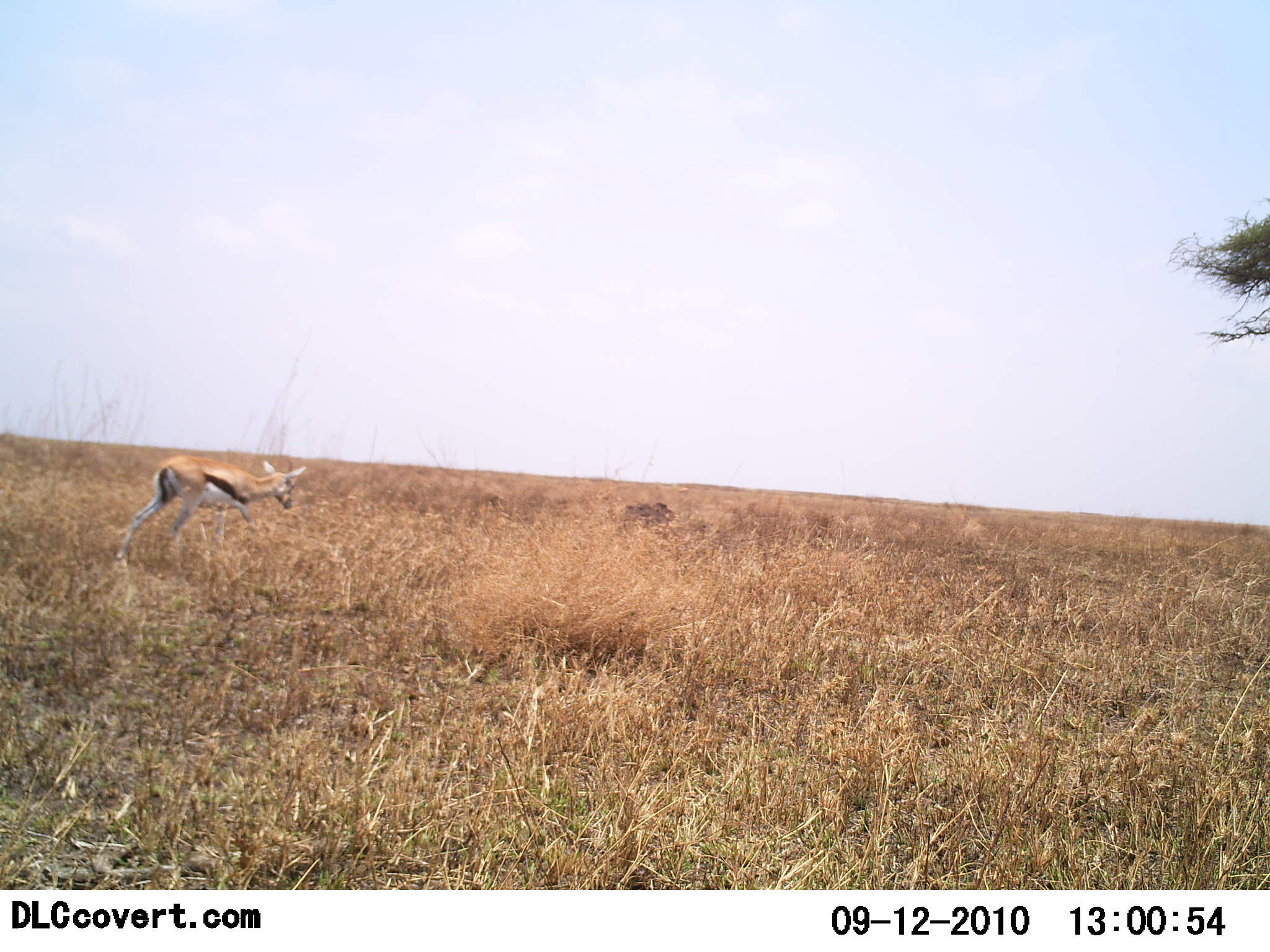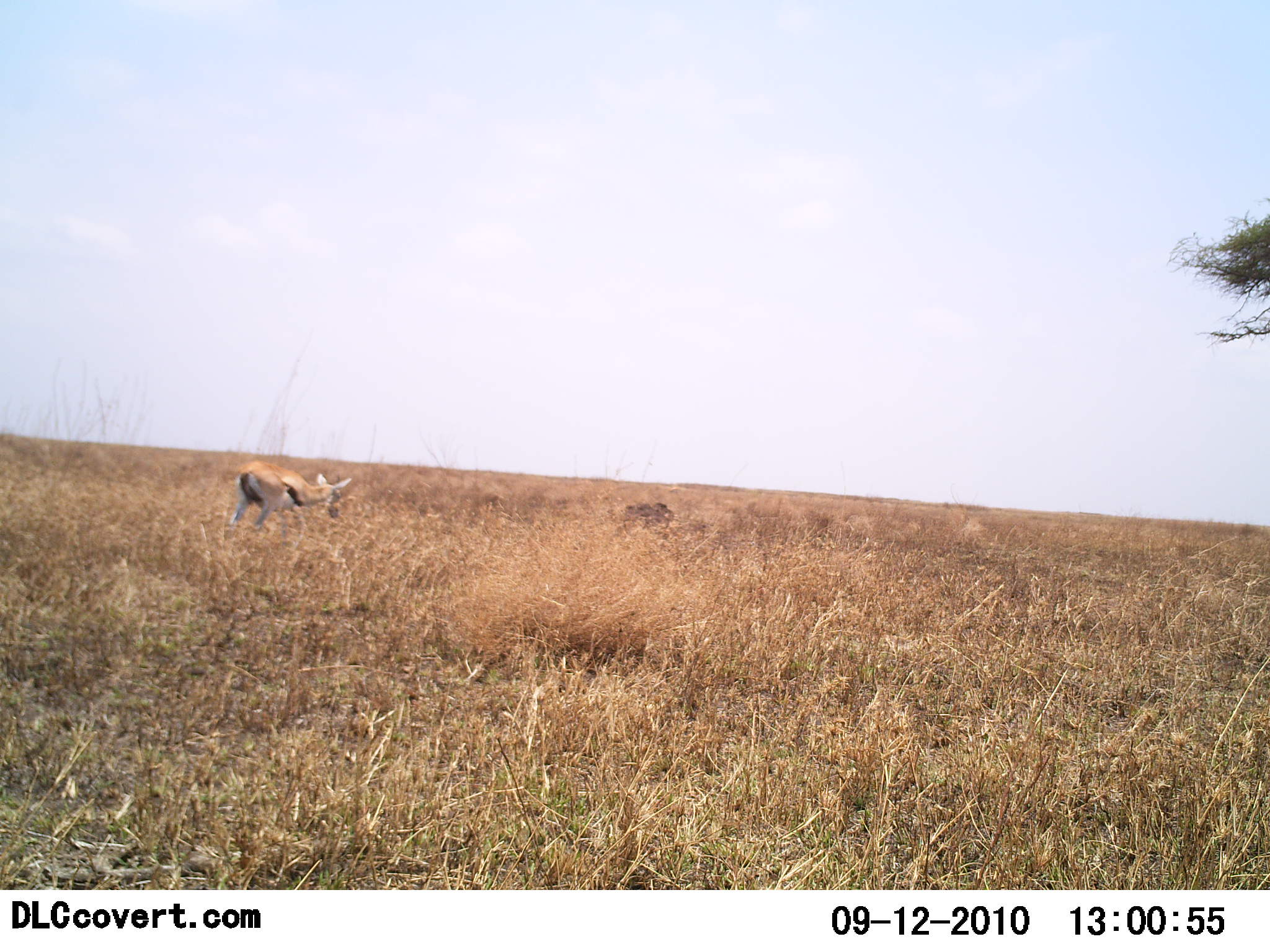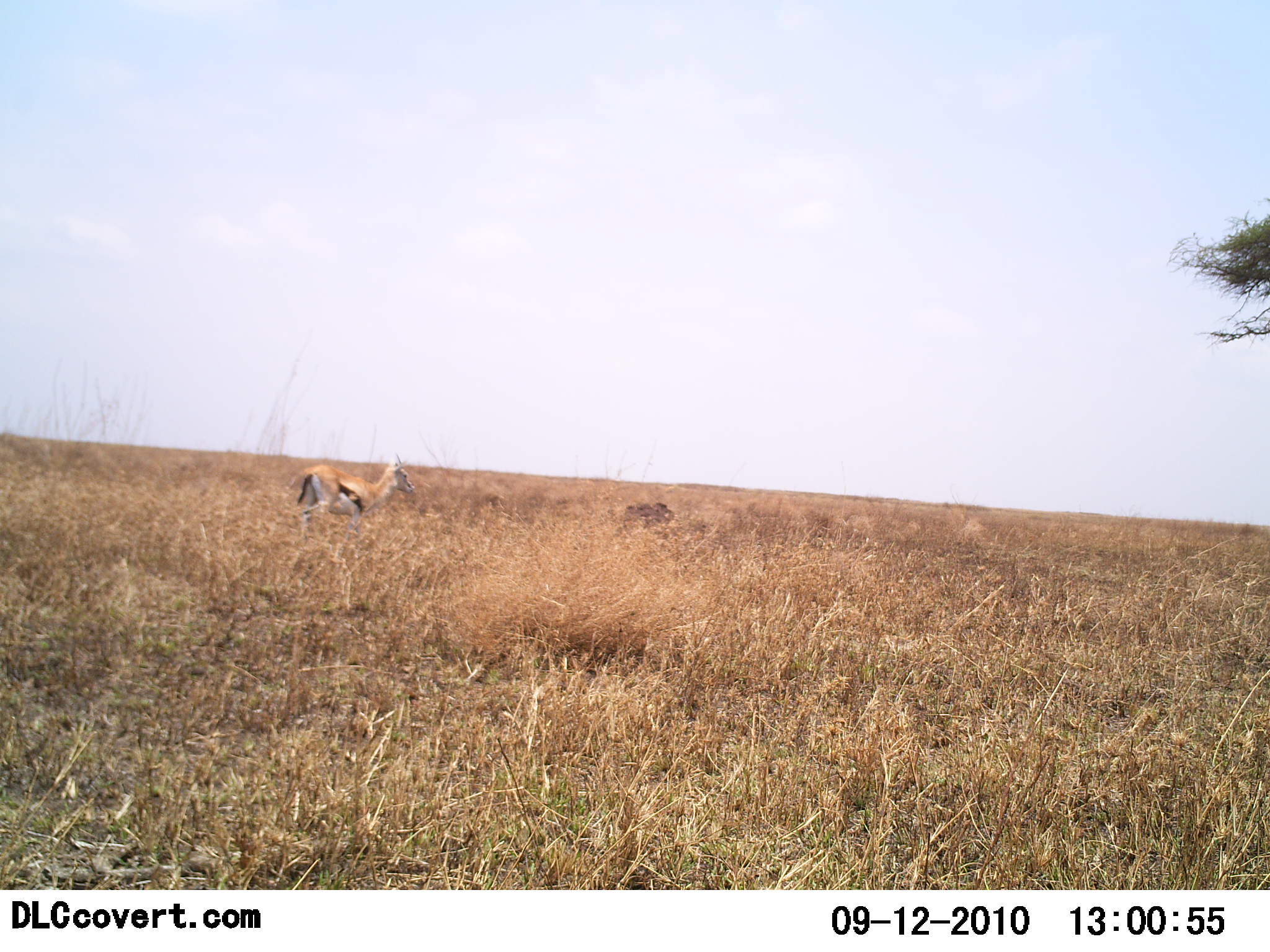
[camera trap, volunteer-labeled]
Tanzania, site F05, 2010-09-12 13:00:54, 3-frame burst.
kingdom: Animalia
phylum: Chordata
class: Mammalia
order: Artiodactyla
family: Bovidae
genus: Eudorcas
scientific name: Eudorcas thomsonii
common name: thomson's gazelle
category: gazellethomsons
Gazellethomsons (thomson's gazelle) (Eudorcas thomsonii), count 1. Behavior (volunteer vote fractions): standing 7%, resting 0%, moving 87%, interacting 0%. Young present (vote fraction): 0%. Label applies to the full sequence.